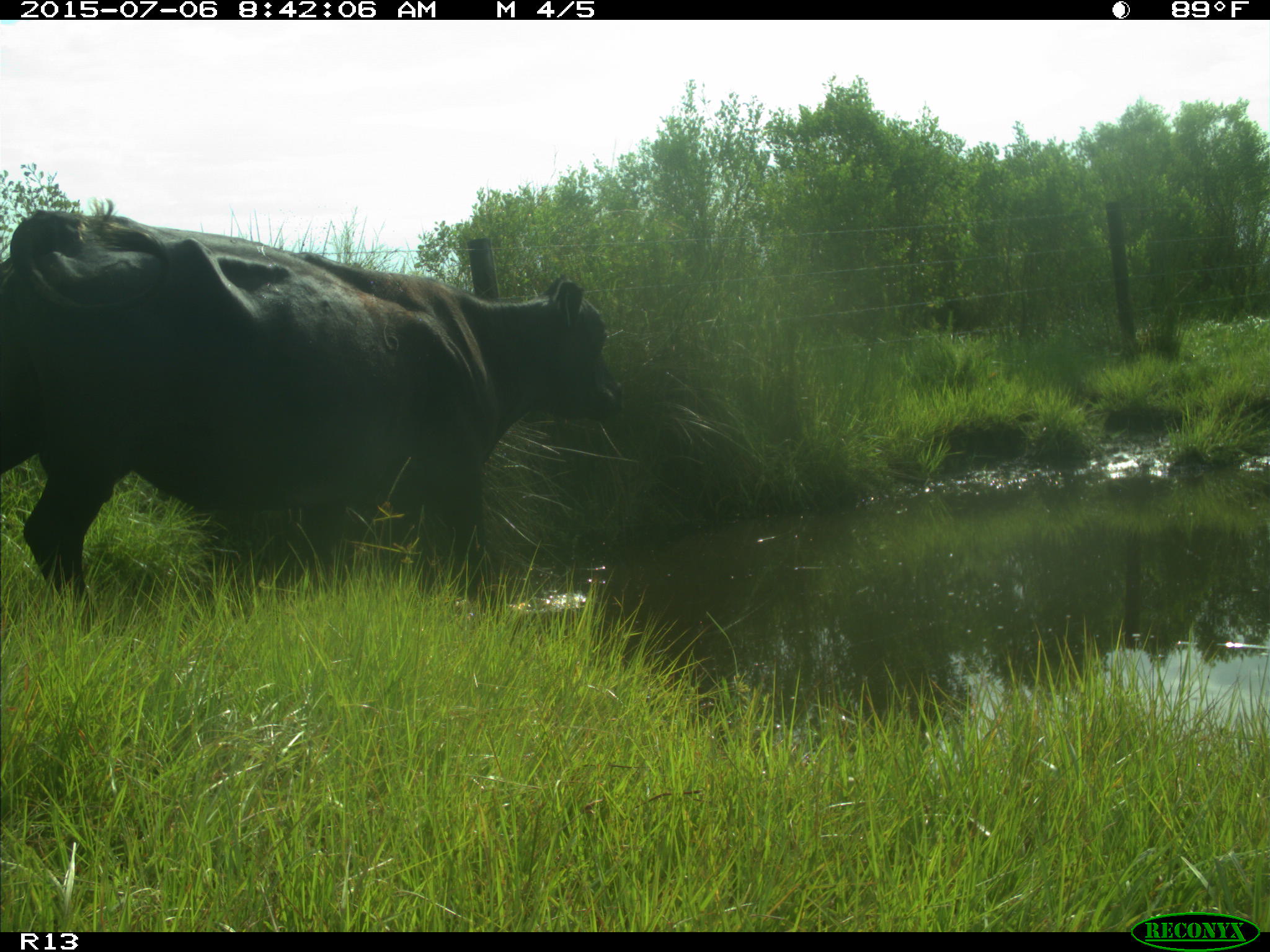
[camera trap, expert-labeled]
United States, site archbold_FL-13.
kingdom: Animalia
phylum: Chordata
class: Mammalia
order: Artiodactyla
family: Bovidae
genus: Bos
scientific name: Bos taurus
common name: domestic cow